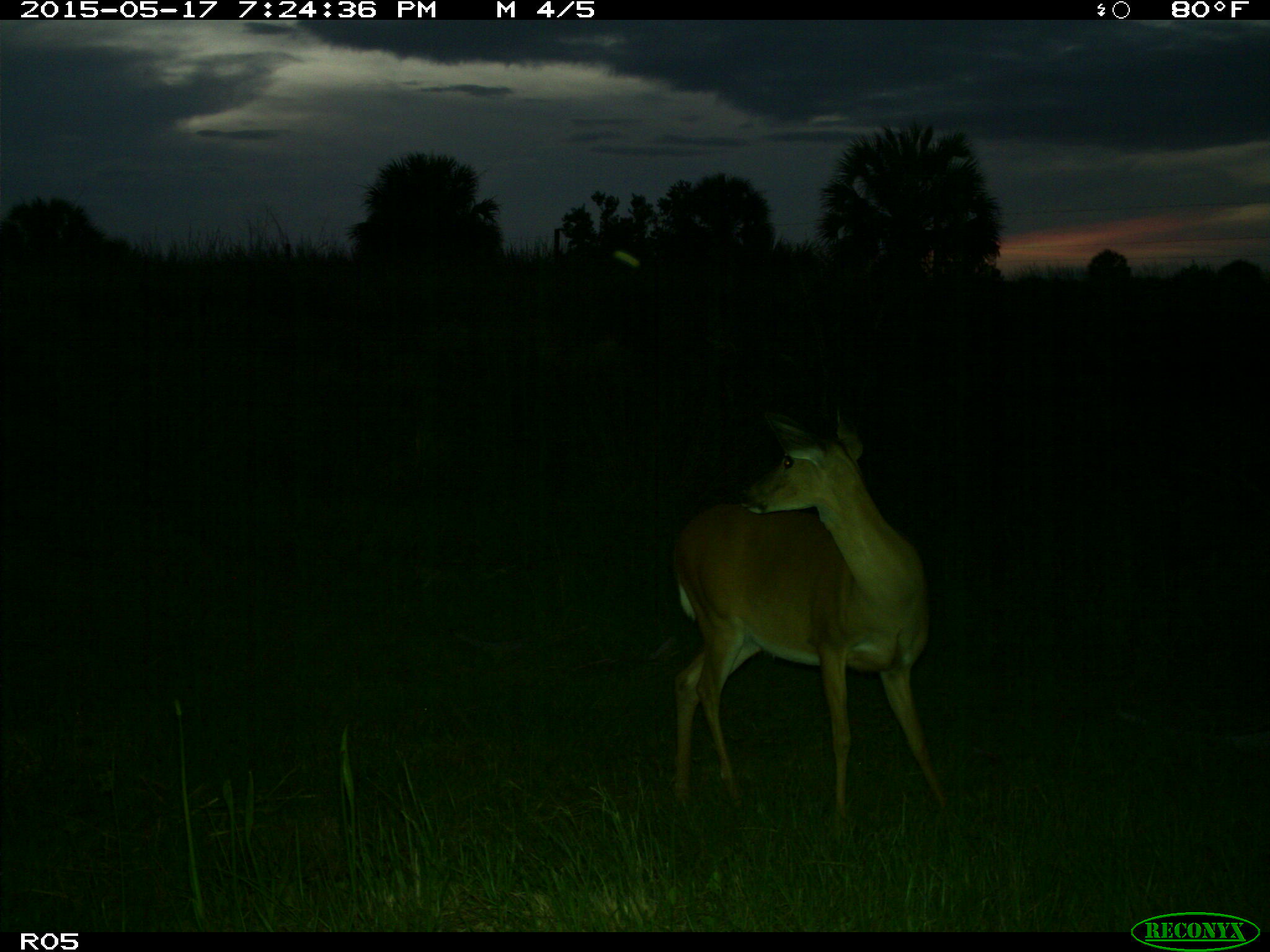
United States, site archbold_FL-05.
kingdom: Animalia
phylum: Chordata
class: Mammalia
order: Artiodactyla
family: Cervidae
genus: Odocoileus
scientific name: Odocoileus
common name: deer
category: unidentified deer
Unidentified deer (deer) (Odocoileus).